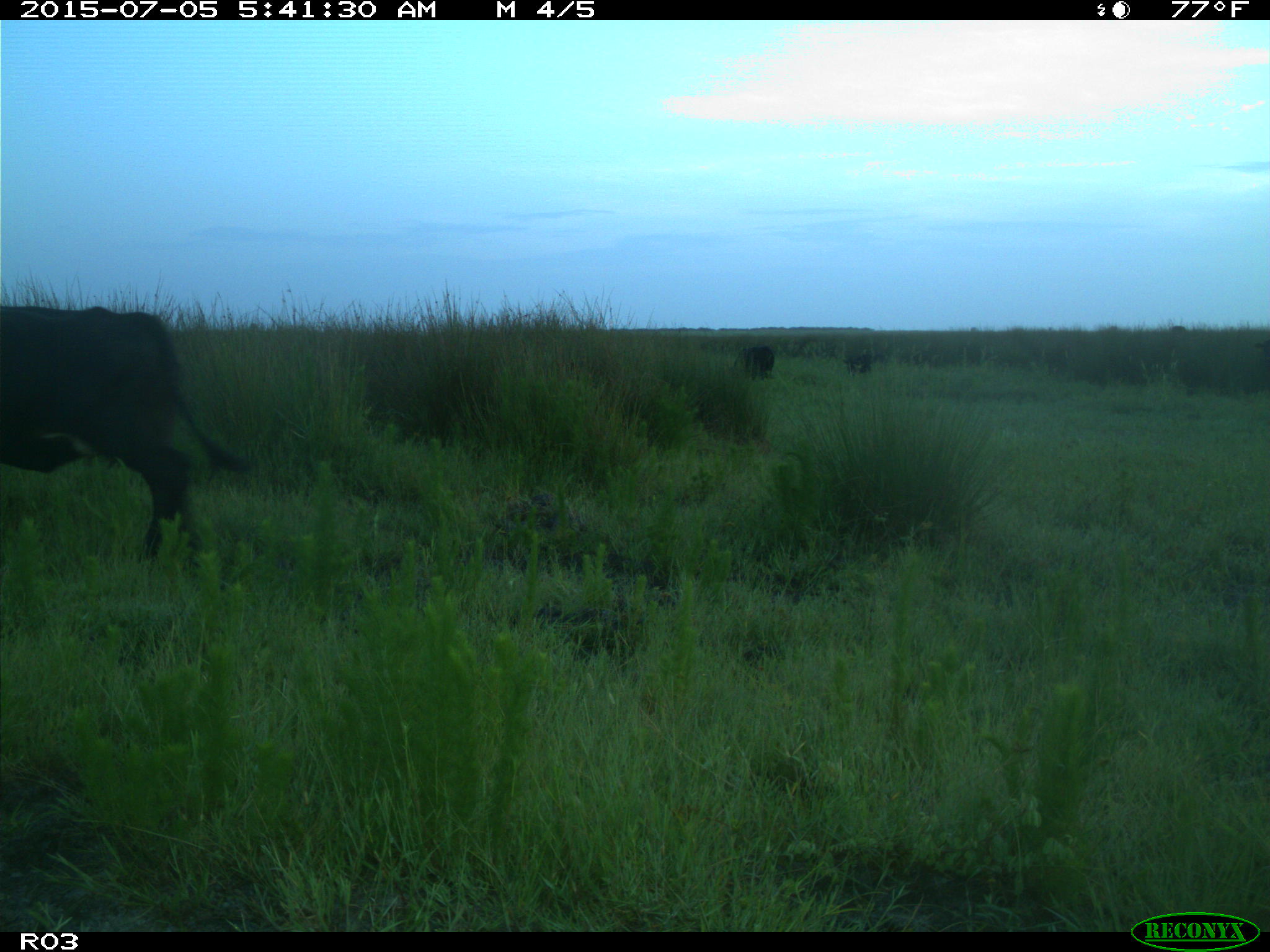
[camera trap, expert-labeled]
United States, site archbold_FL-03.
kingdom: Animalia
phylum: Chordata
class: Mammalia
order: Artiodactyla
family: Bovidae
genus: Bos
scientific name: Bos taurus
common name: domestic cow